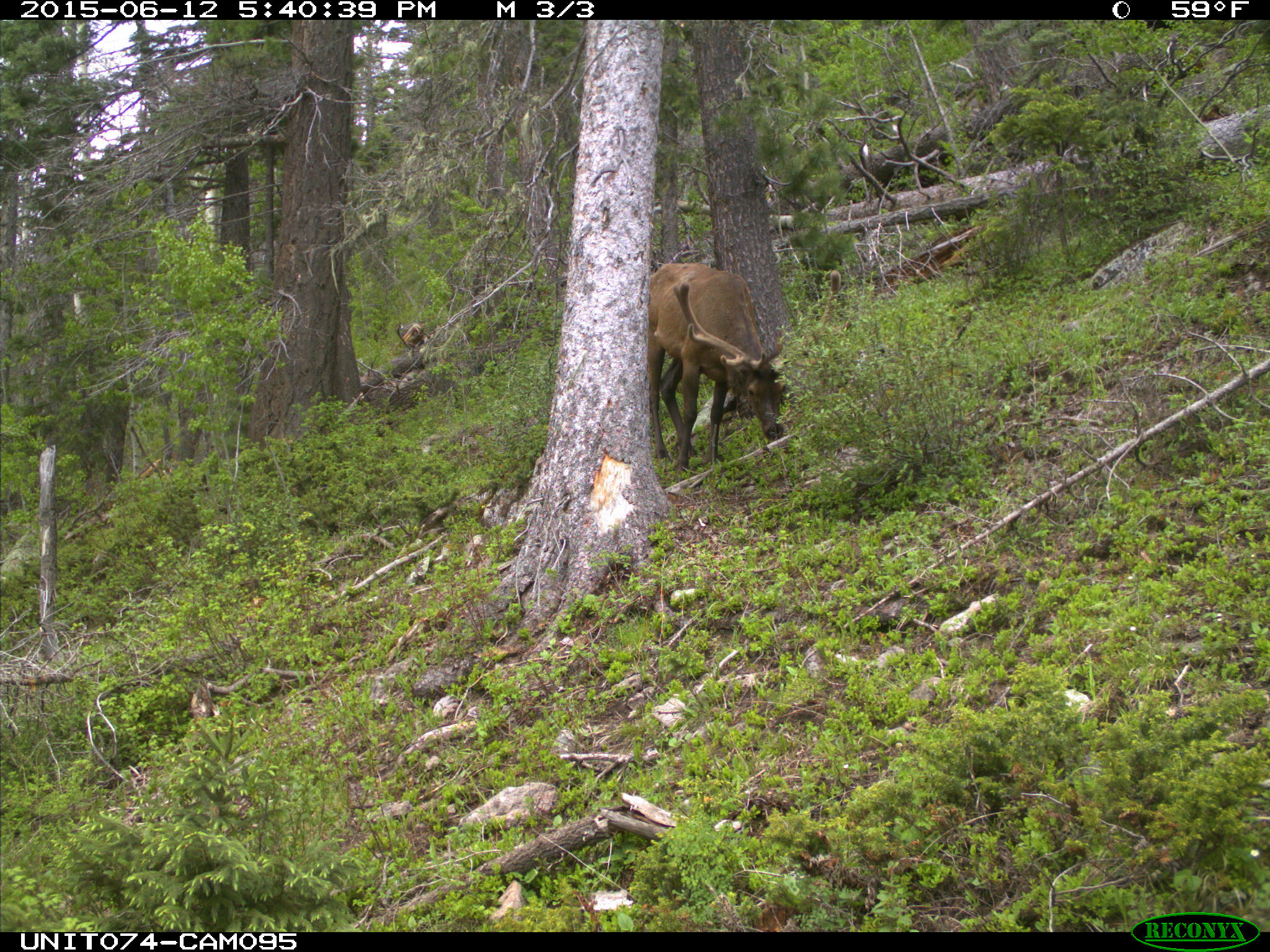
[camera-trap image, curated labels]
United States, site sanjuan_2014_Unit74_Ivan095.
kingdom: Animalia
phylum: Chordata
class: Mammalia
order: Artiodactyla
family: Cervidae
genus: Cervus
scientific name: Cervus elaphus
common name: red deer